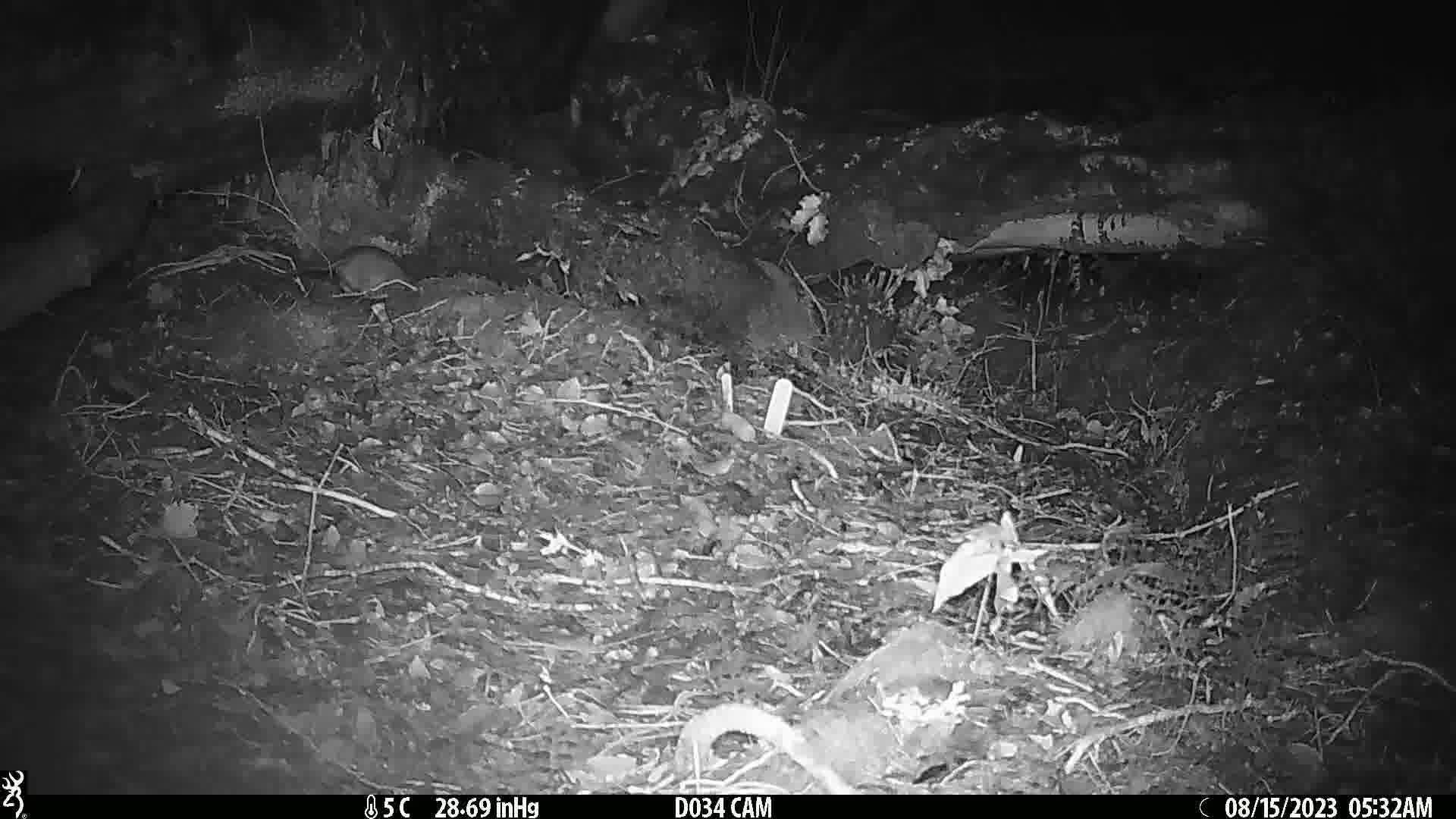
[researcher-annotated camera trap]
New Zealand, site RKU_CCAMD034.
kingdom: Animalia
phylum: Chordata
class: Mammalia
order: Rodentia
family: Muridae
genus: Rattus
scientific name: Rattus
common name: rat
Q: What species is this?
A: Rat (Rattus).